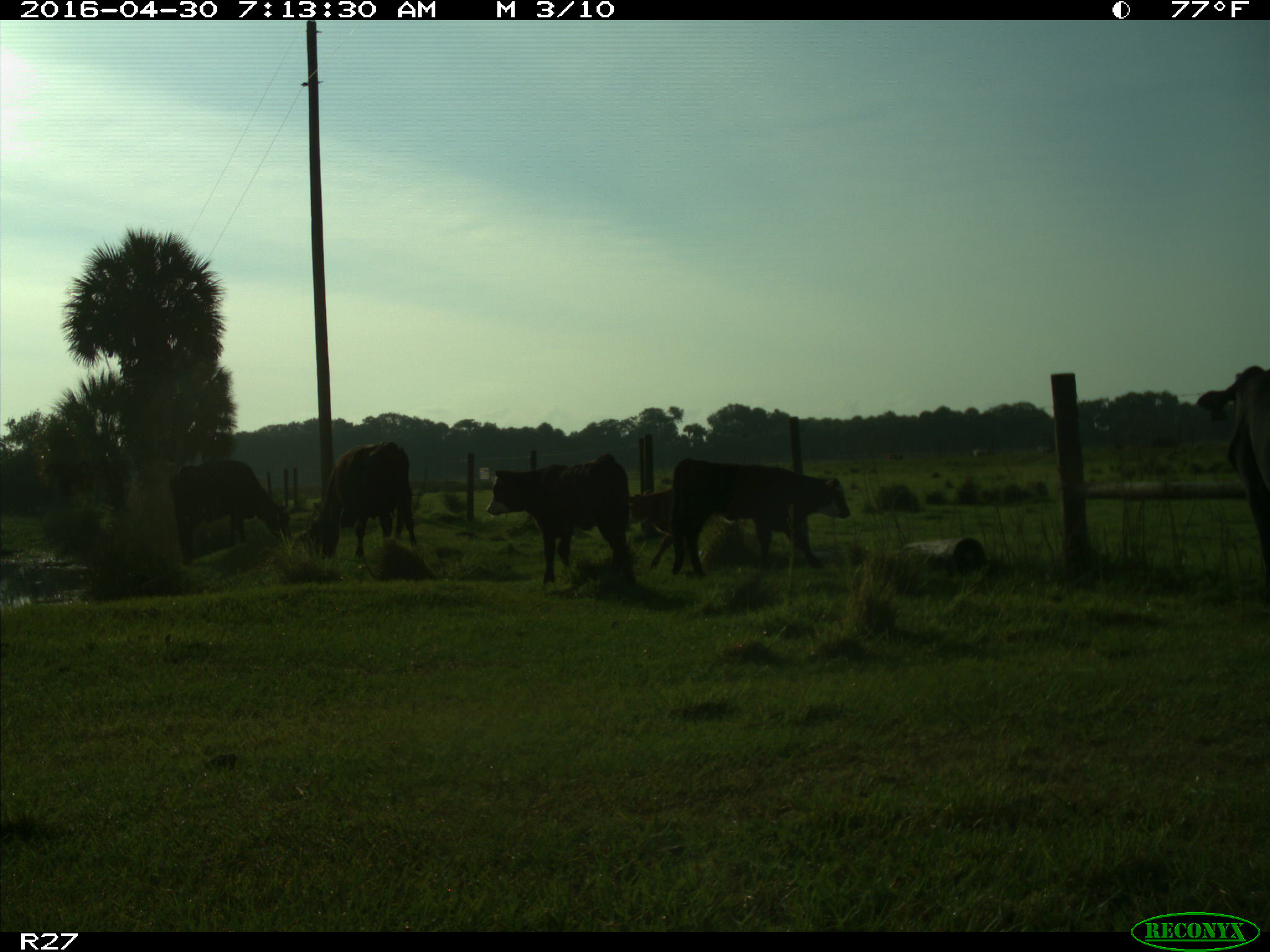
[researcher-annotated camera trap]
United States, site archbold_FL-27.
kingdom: Animalia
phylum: Chordata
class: Mammalia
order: Artiodactyla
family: Bovidae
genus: Bos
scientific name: Bos taurus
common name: domestic cow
Bos taurus (domestic cow).